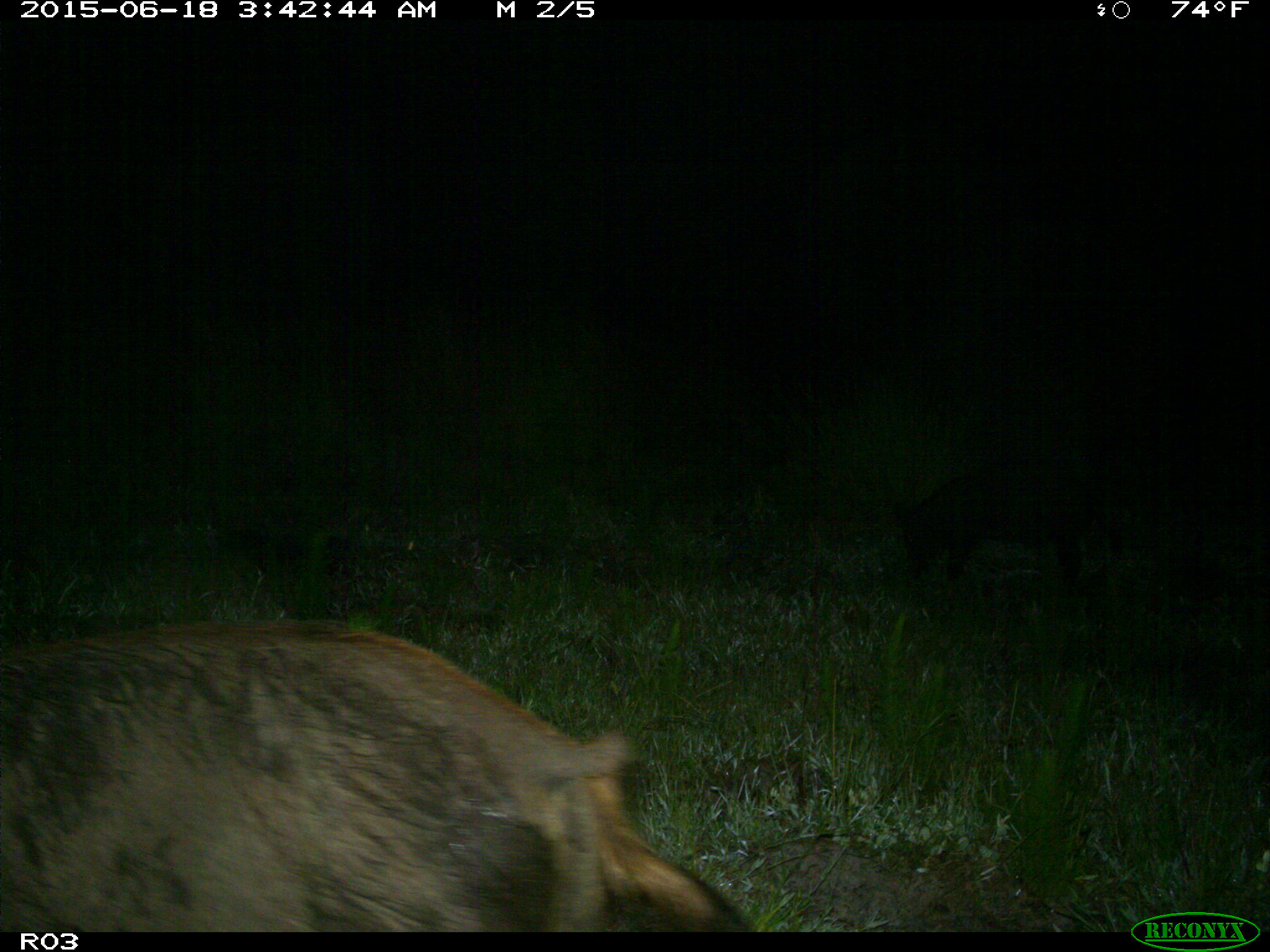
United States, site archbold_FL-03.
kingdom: Animalia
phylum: Chordata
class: Mammalia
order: Artiodactyla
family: Suidae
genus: Sus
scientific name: Sus scrofa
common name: wild boar